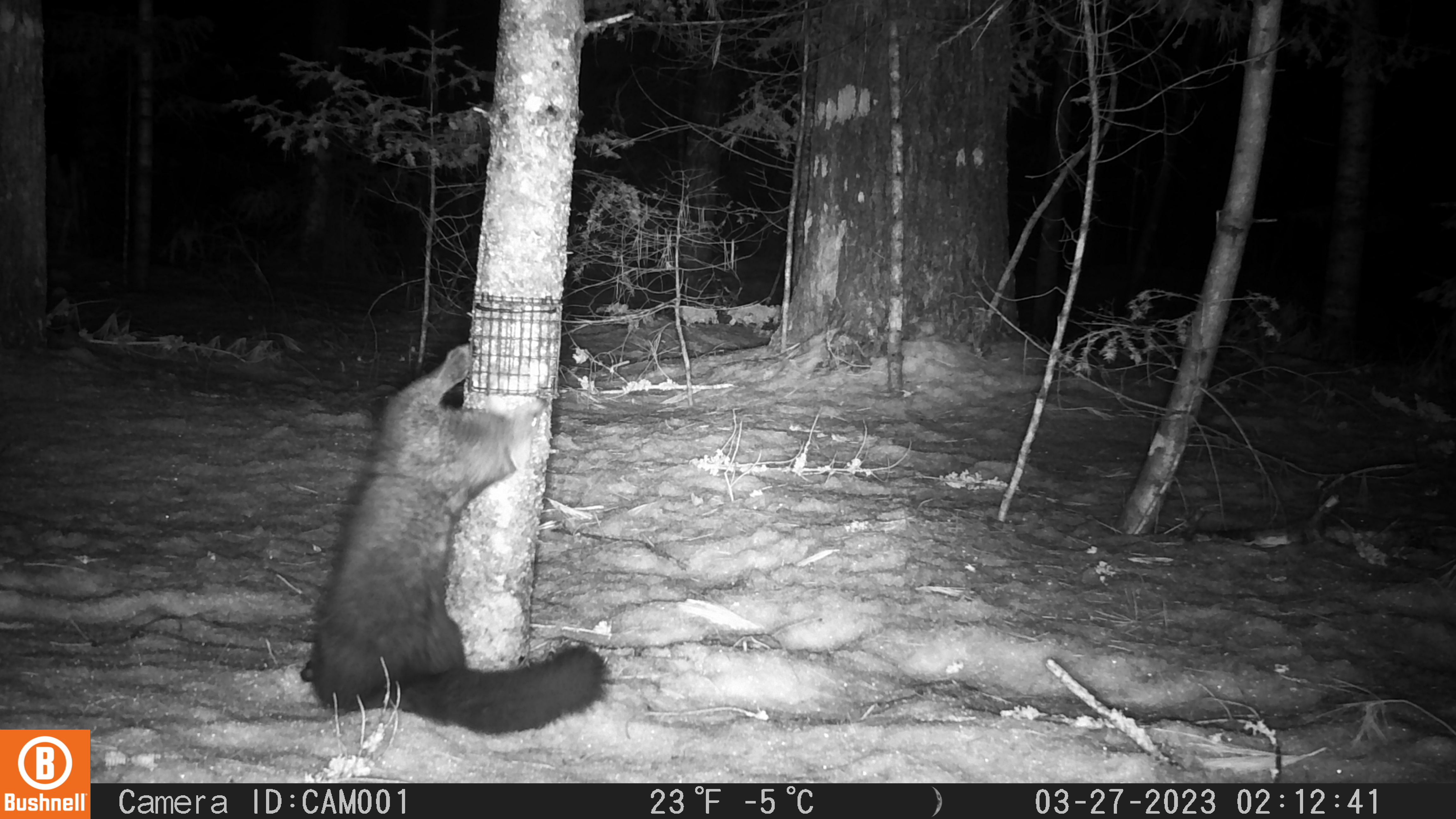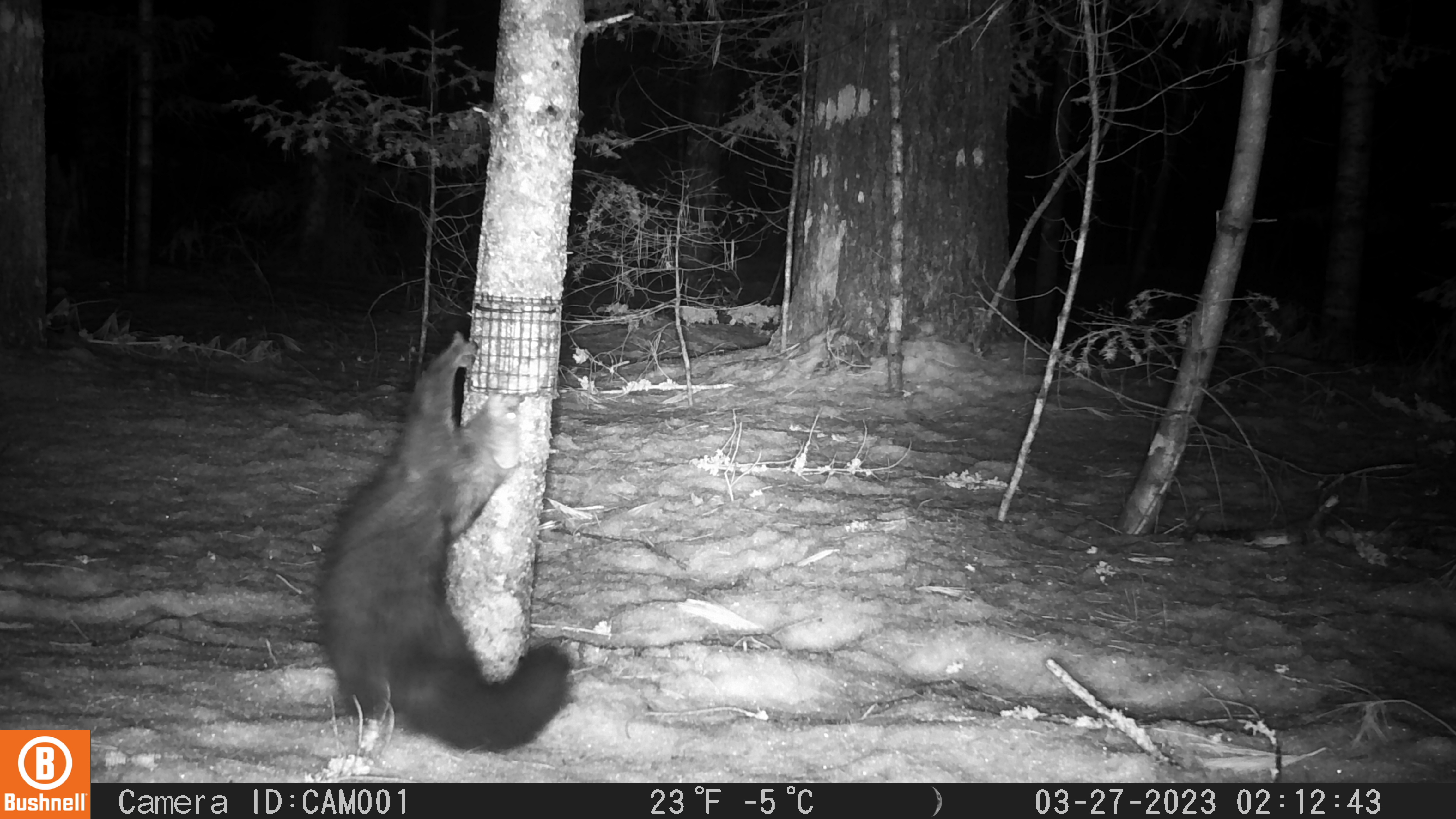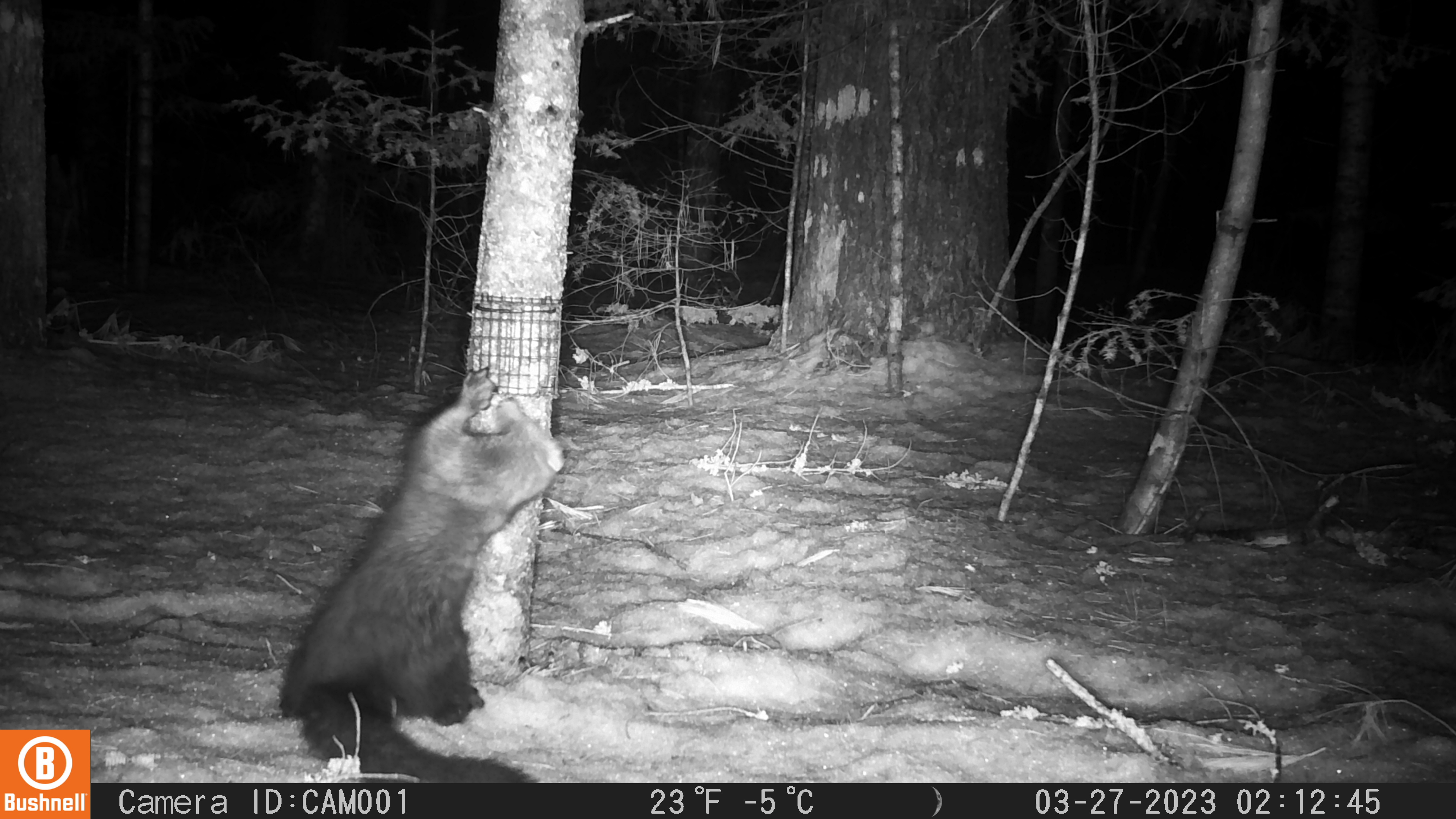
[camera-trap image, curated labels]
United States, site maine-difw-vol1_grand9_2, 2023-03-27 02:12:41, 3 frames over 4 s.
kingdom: Animalia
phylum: Chordata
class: Mammalia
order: Carnivora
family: Mustelidae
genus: Pekania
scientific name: Pekania pennanti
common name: fisher